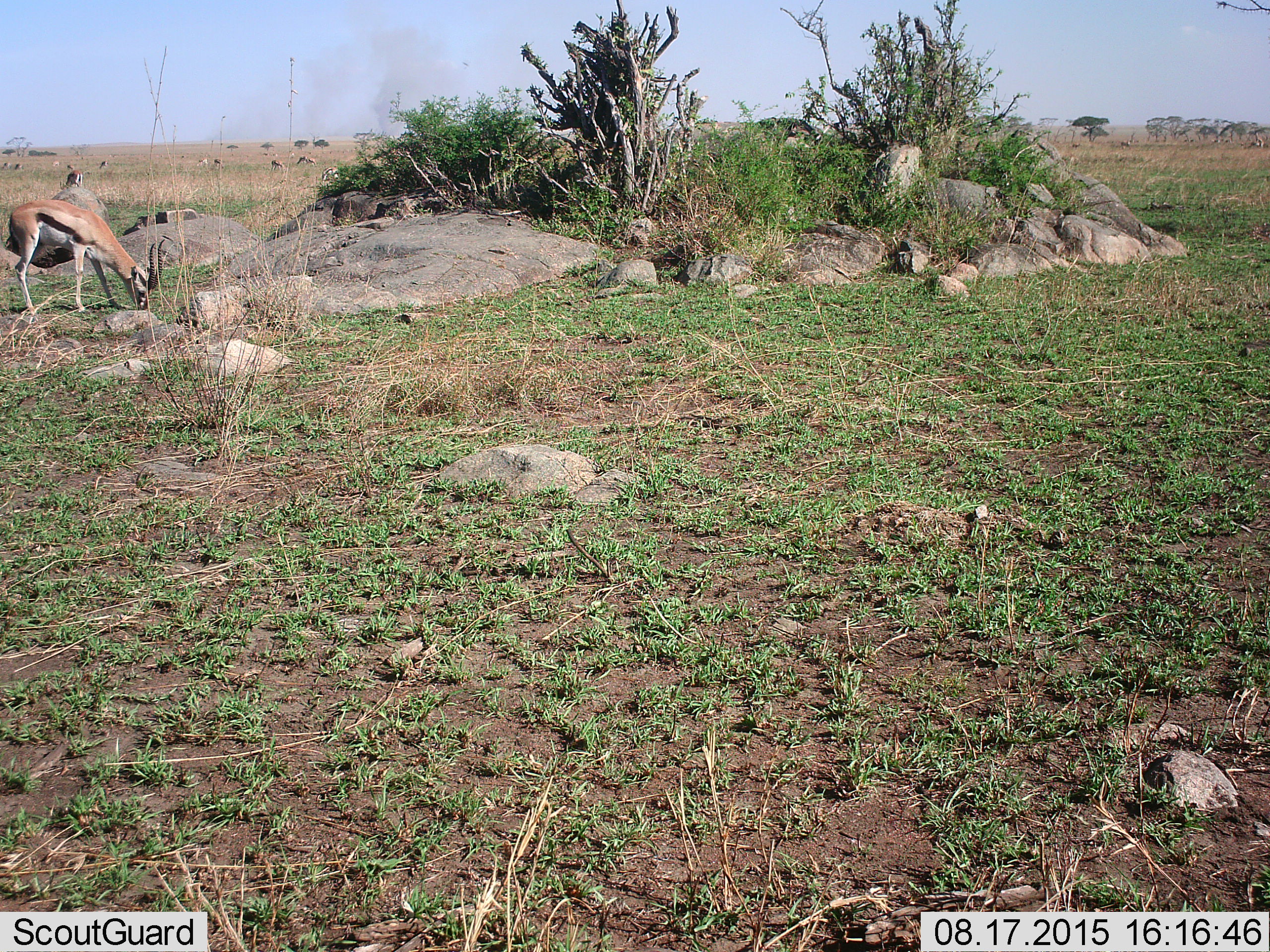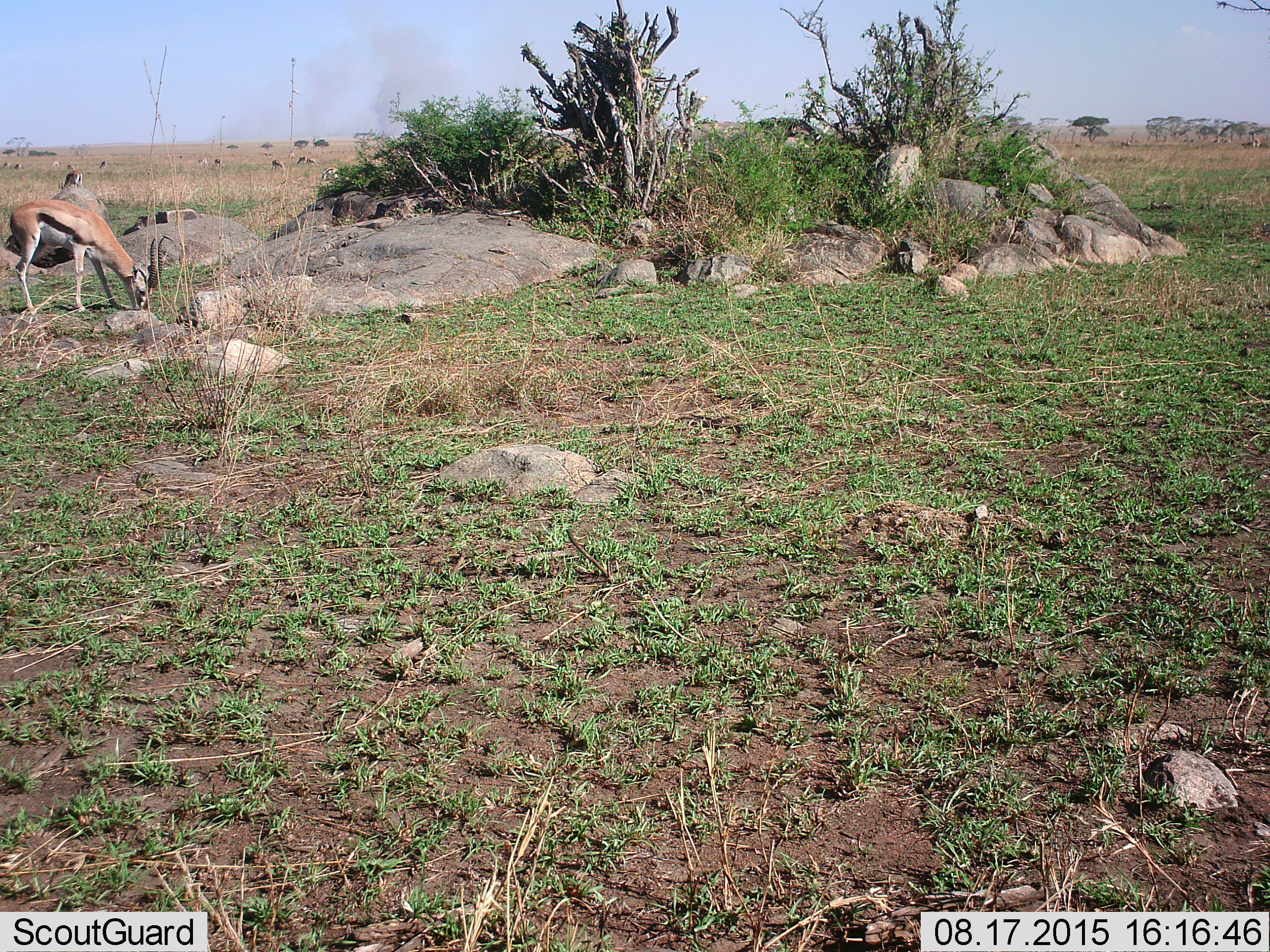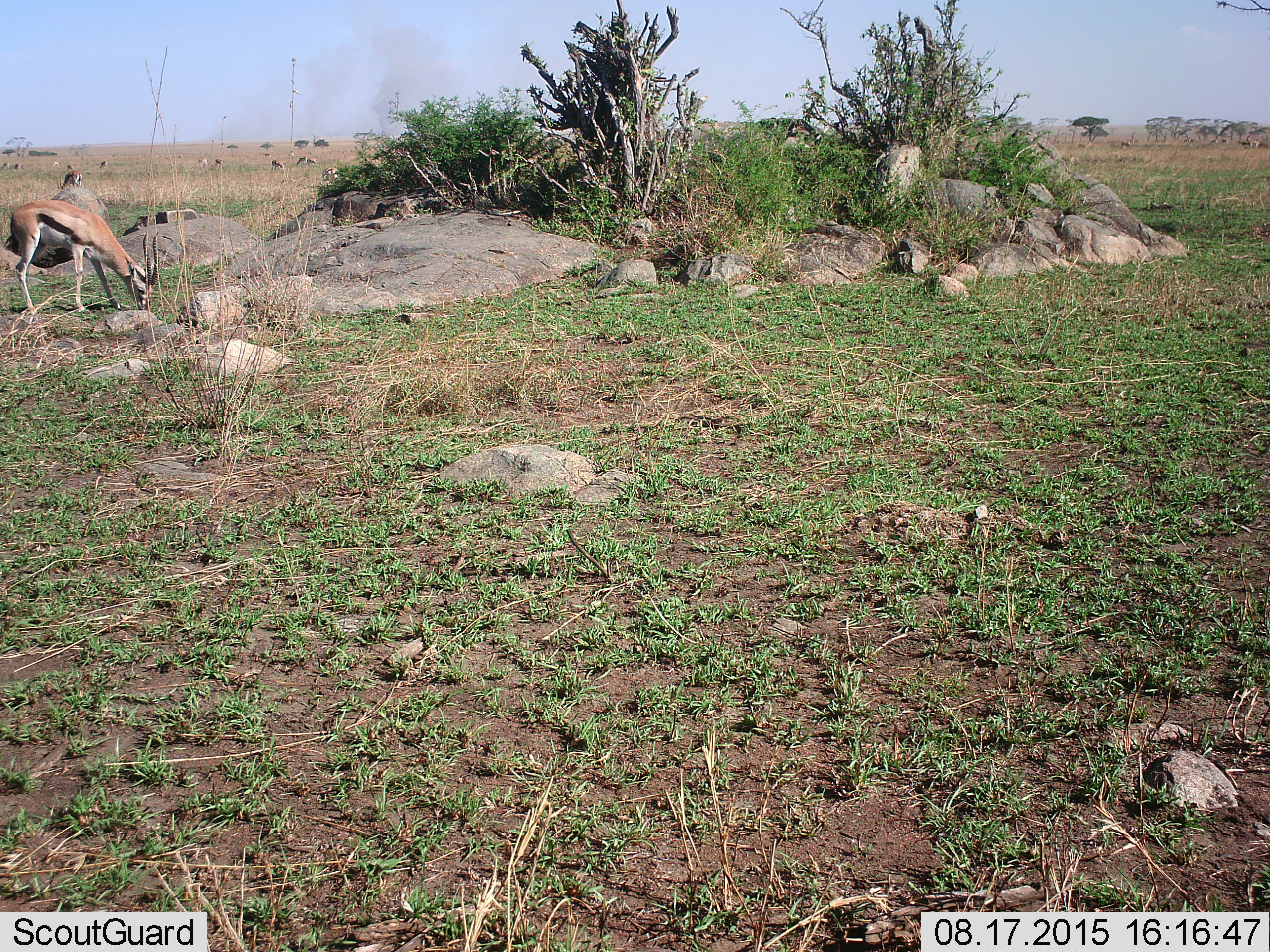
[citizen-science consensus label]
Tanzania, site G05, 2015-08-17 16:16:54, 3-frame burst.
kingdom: Animalia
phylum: Chordata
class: Mammalia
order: Artiodactyla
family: Bovidae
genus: Eudorcas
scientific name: Eudorcas thomsonii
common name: thomson's gazelle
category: gazellethomsons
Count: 11-50.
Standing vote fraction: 55%.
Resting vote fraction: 0%.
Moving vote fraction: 35%.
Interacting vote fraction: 15%.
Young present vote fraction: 5%.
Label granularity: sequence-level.